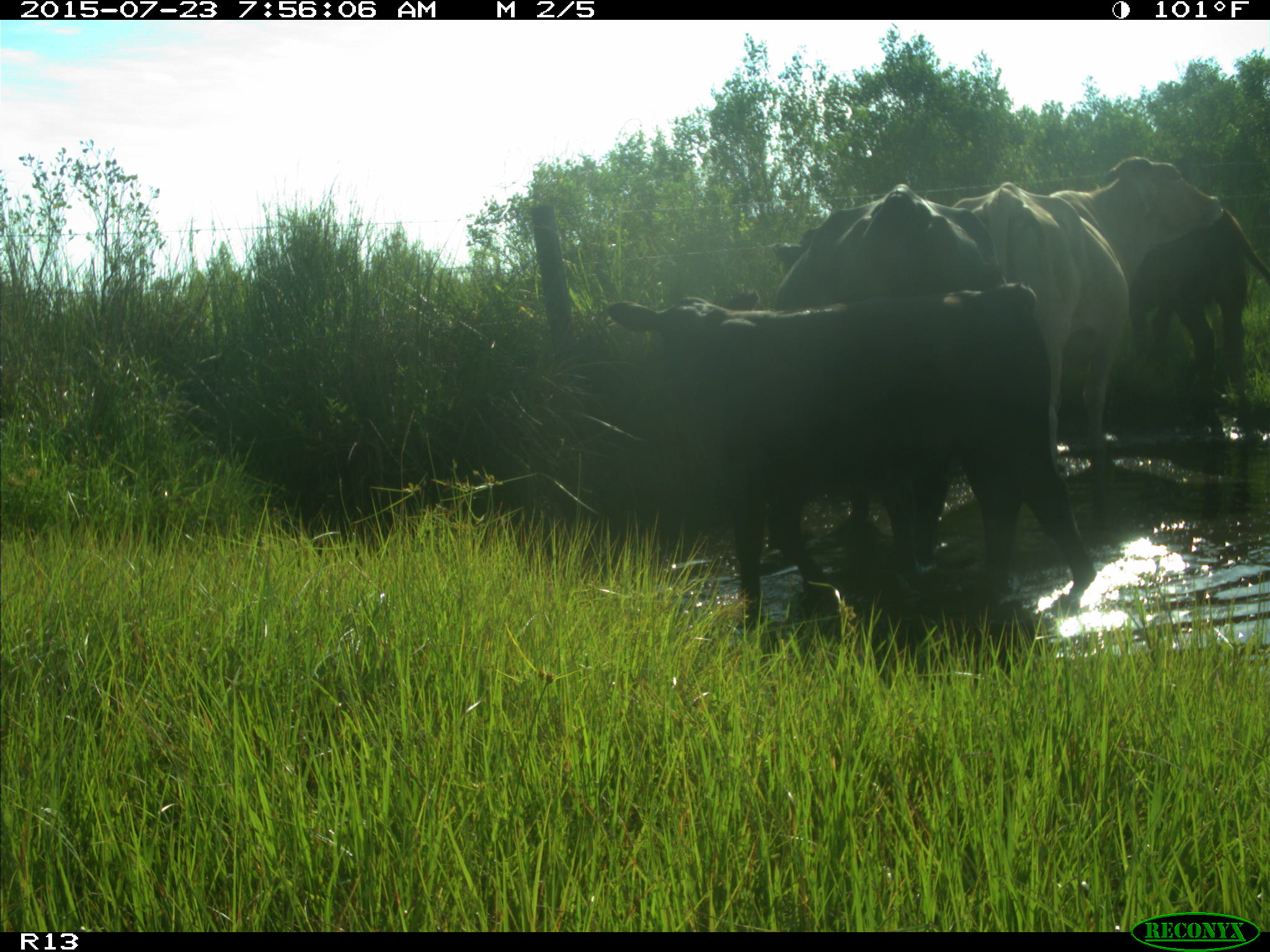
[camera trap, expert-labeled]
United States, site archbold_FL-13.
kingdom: Animalia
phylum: Chordata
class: Mammalia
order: Artiodactyla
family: Bovidae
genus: Bos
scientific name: Bos taurus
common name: domestic cow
Bos taurus (domestic cow).